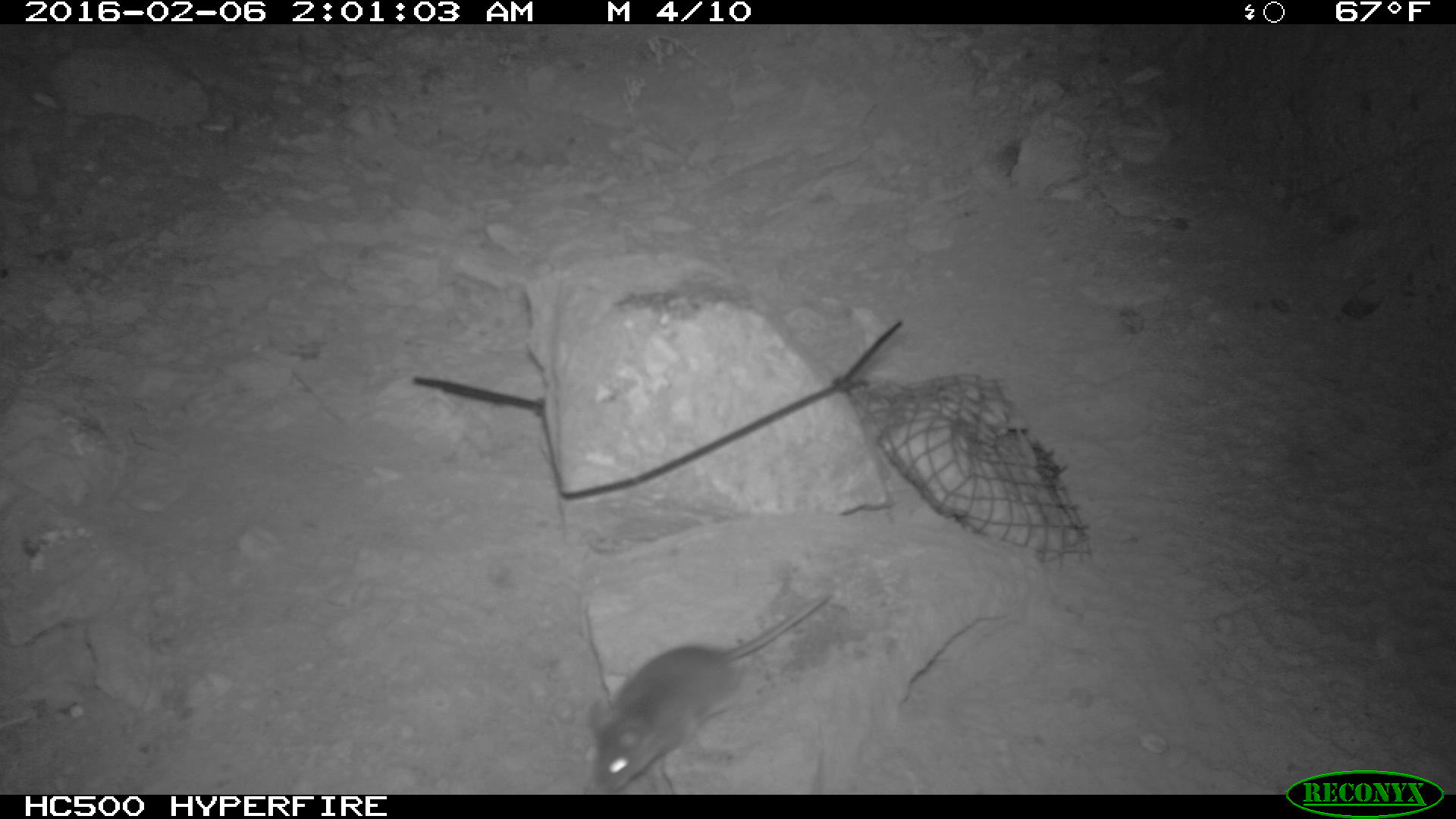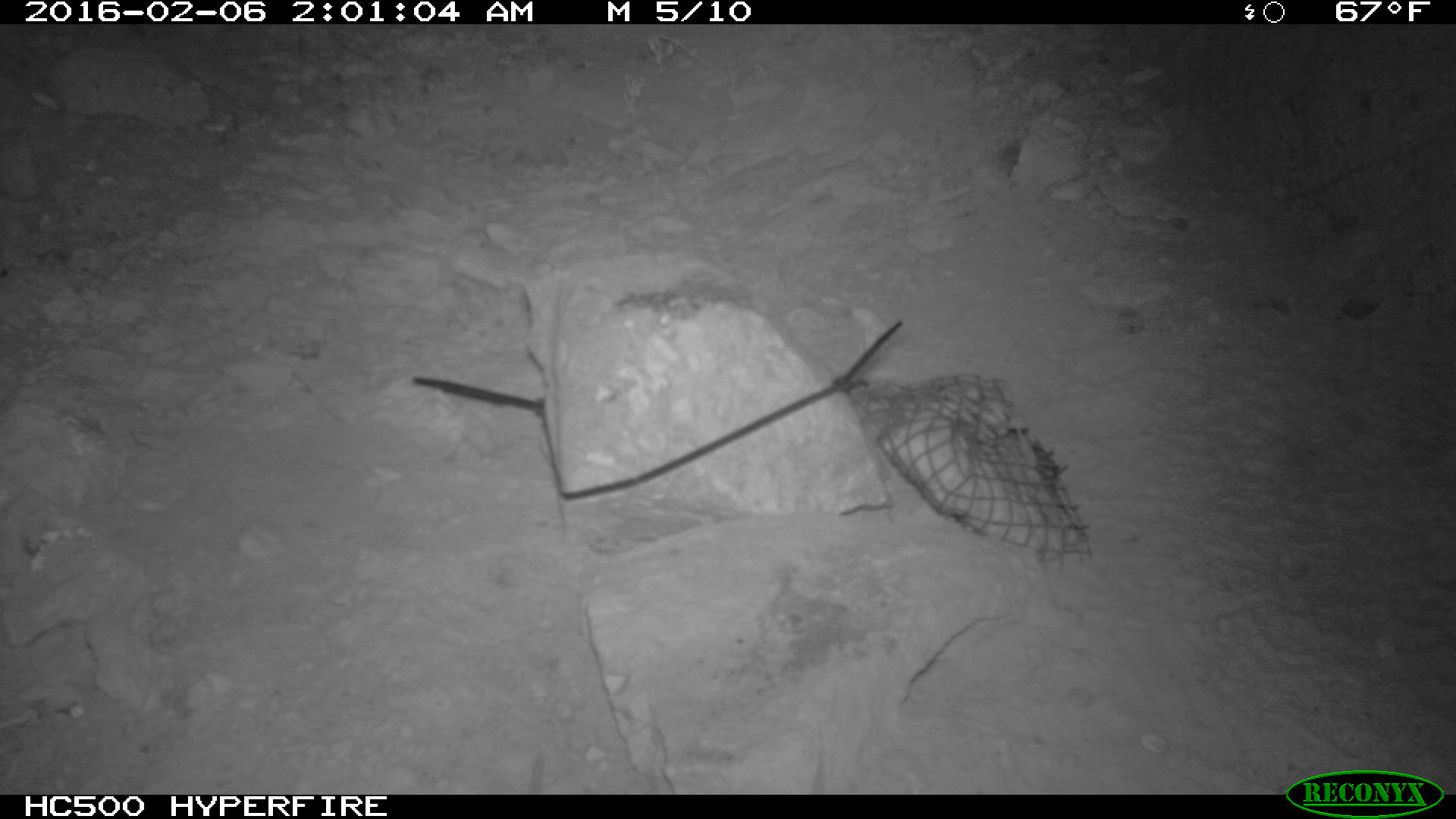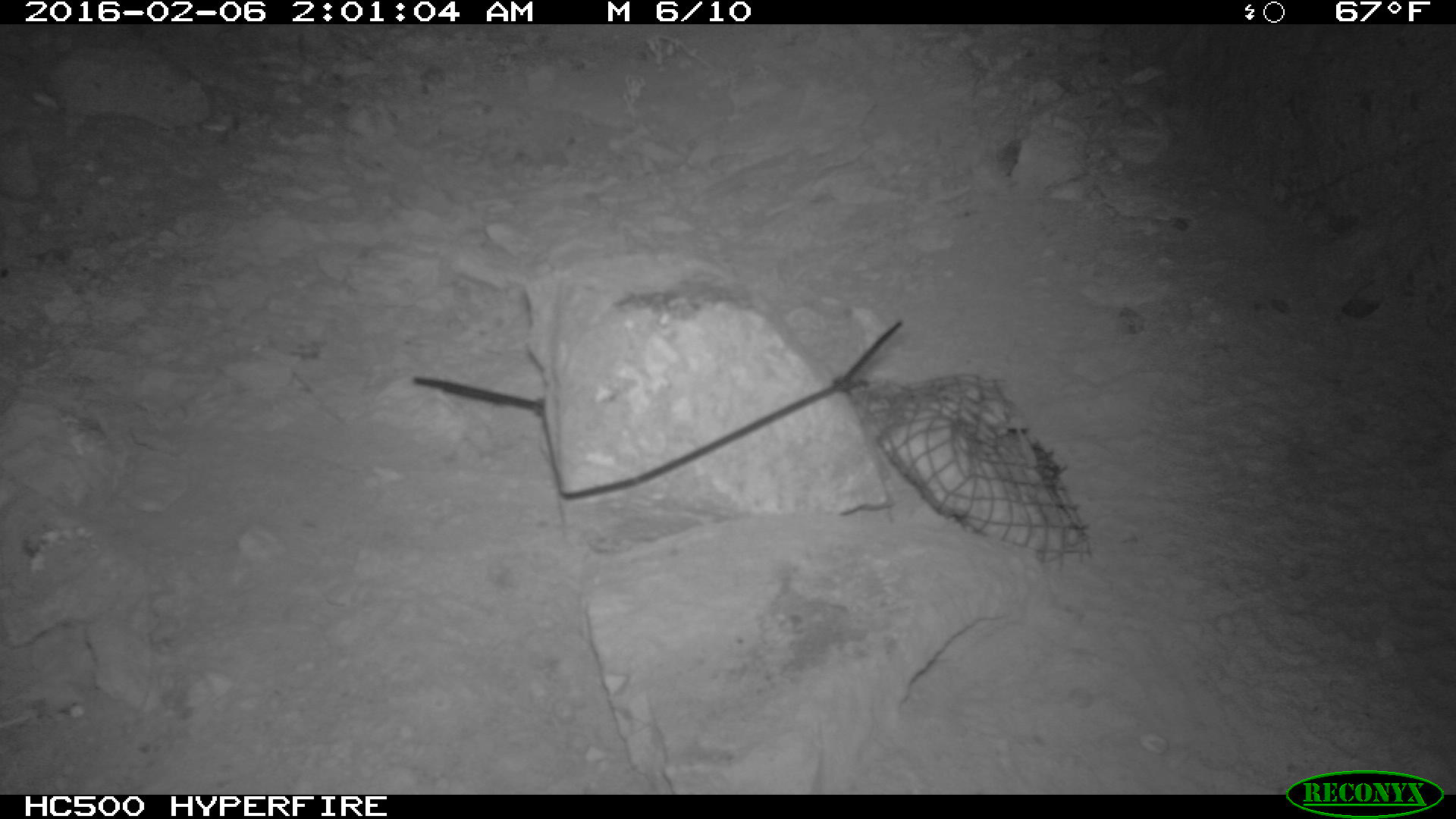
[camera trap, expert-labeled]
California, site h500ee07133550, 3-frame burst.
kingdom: Animalia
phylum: Chordata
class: Mammalia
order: Rodentia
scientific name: Rodentia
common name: rodent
Rodent (Rodentia).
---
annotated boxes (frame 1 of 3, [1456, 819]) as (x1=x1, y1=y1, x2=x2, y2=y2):
rodent: (x1=590, y1=592, x2=830, y2=792)